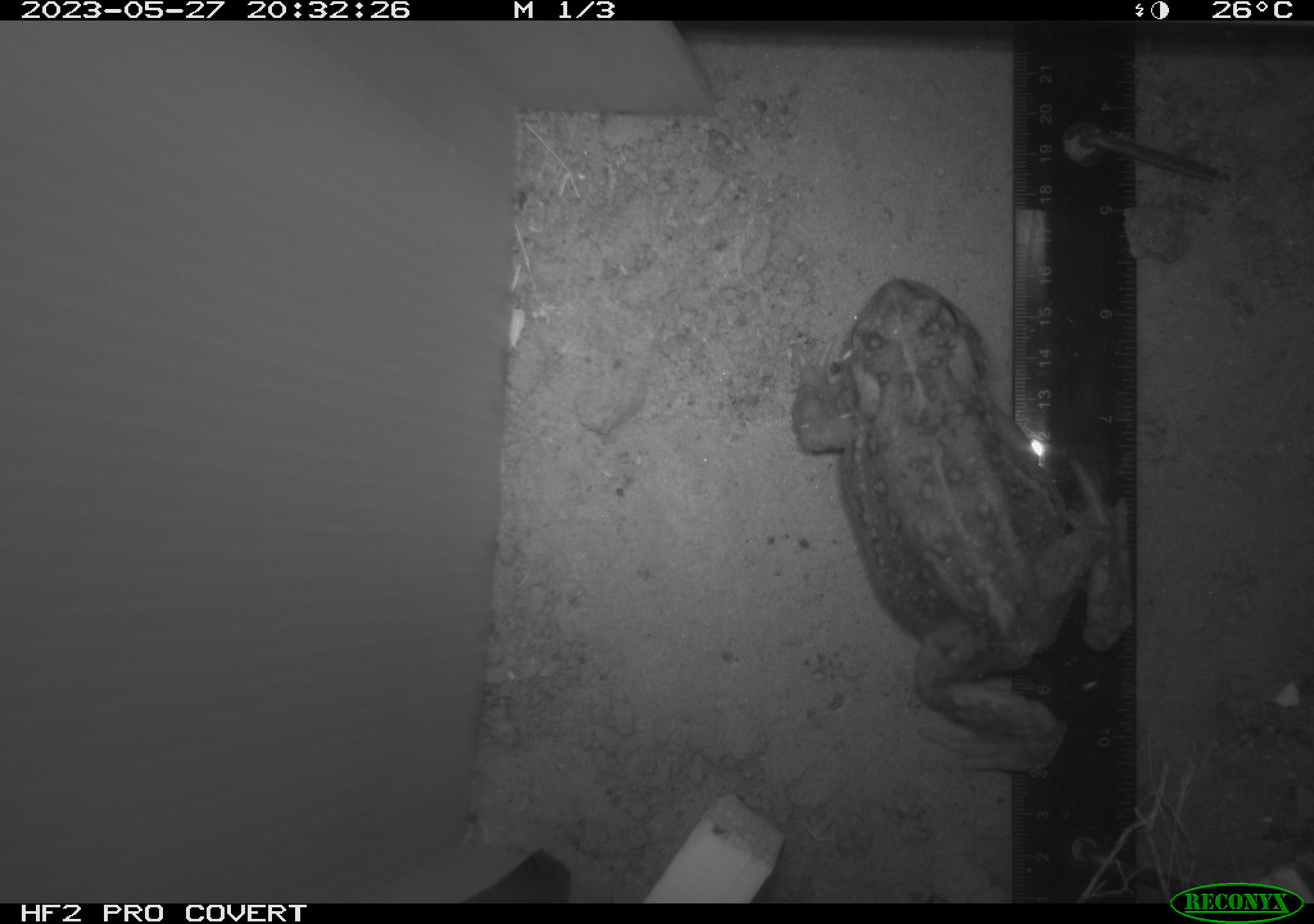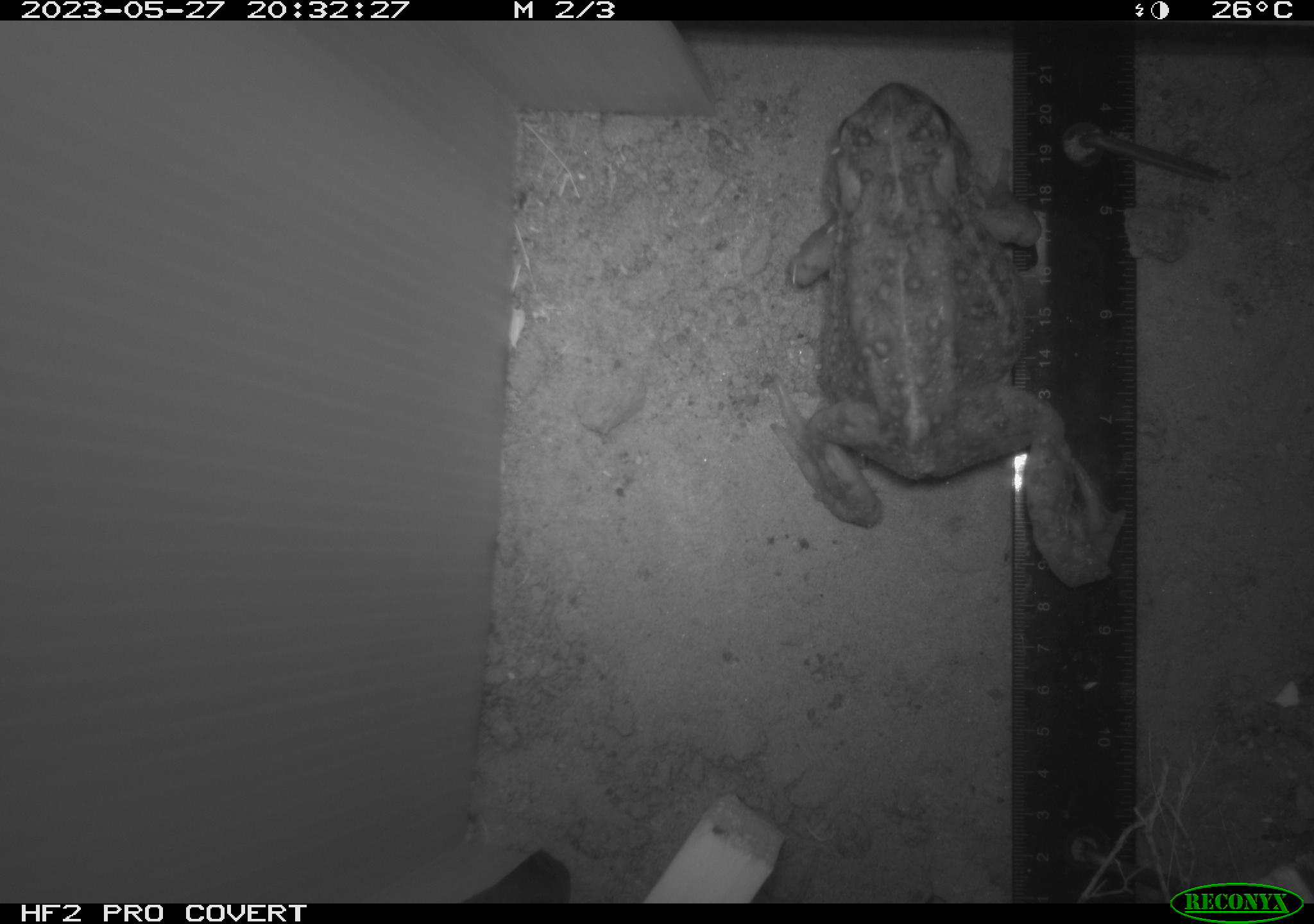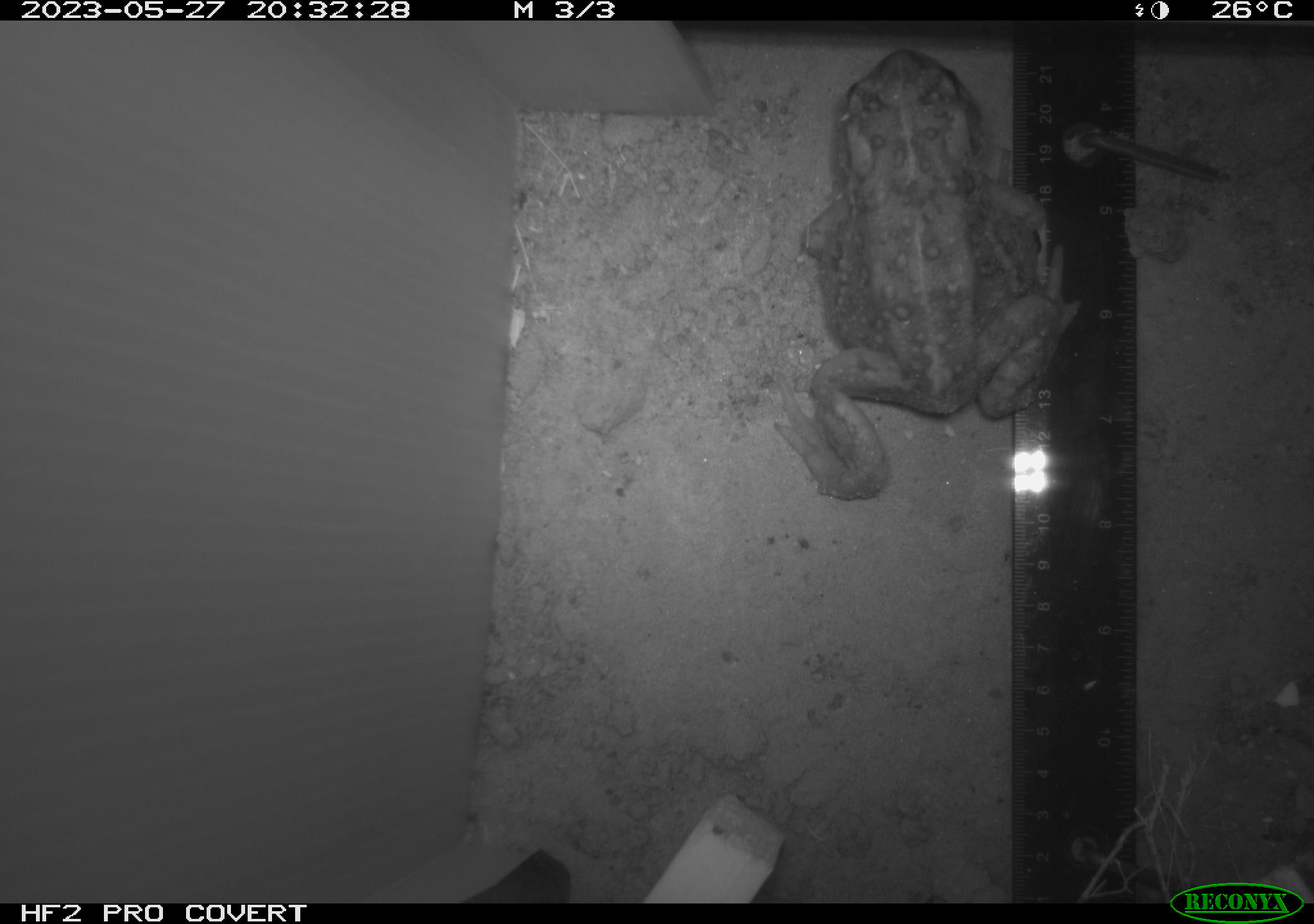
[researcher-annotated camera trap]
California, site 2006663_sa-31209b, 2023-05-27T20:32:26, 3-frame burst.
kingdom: Animalia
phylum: Chordata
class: Amphibia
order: Anura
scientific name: Anura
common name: frogs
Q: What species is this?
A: Frogs (Anura).